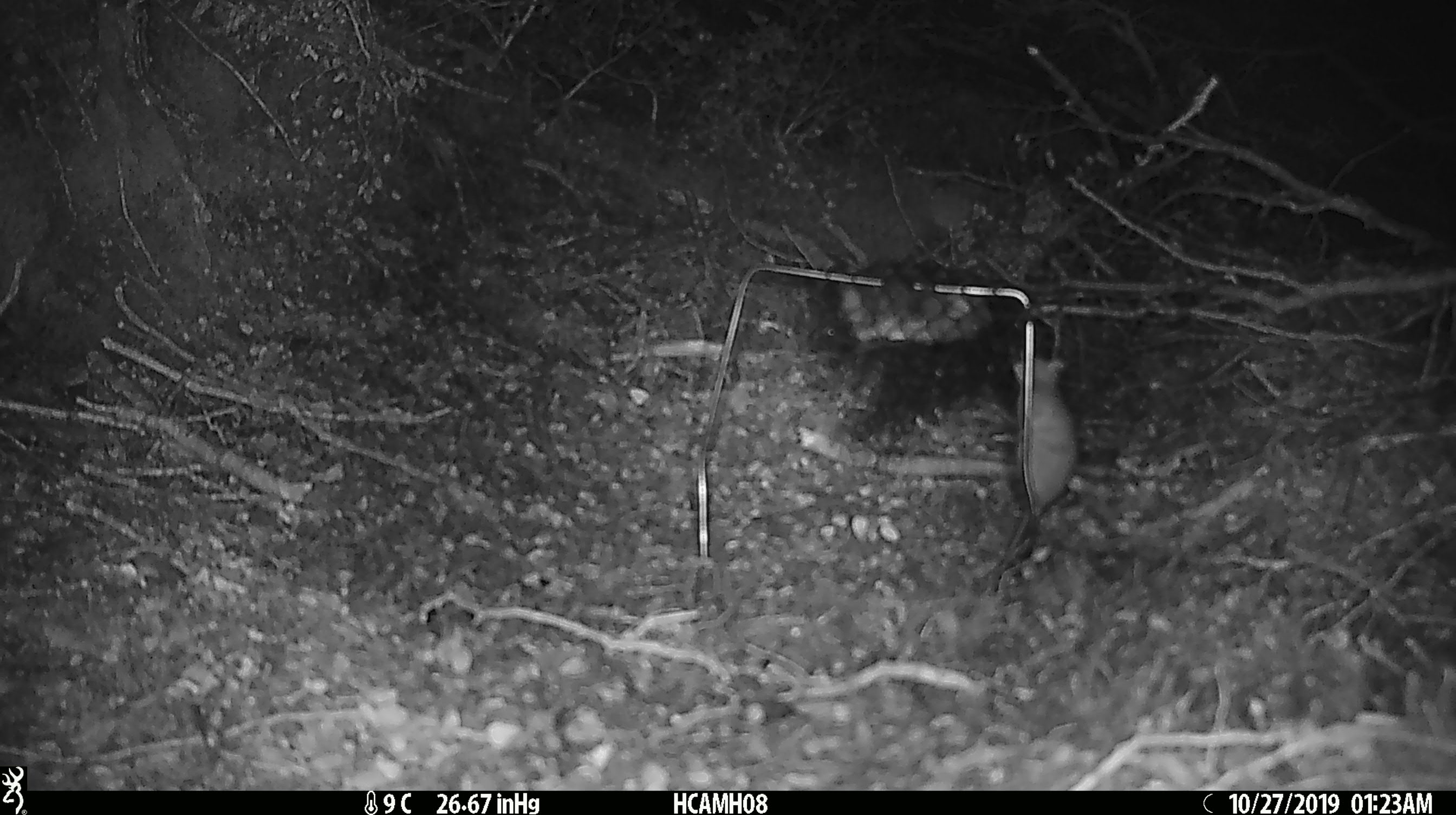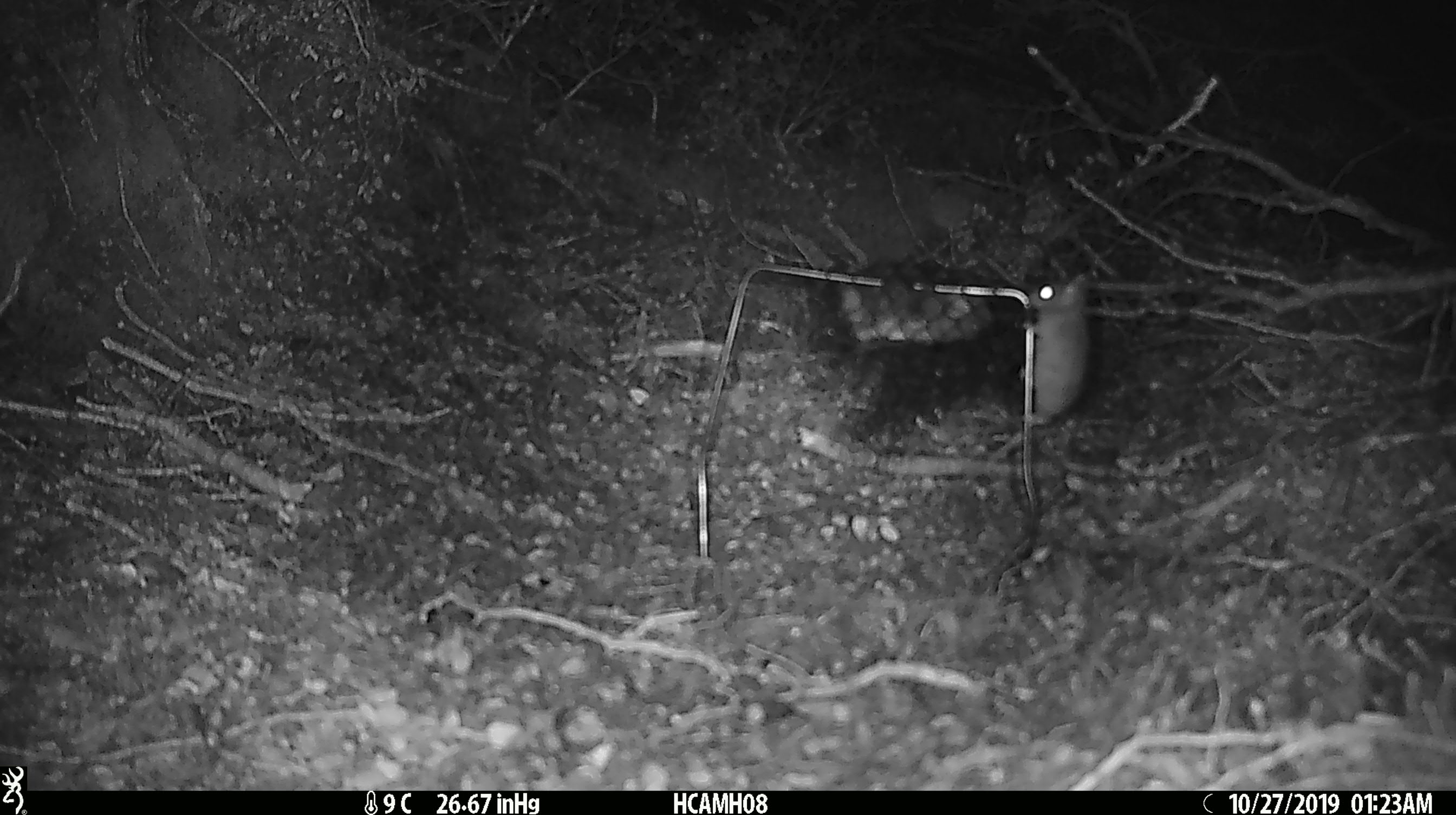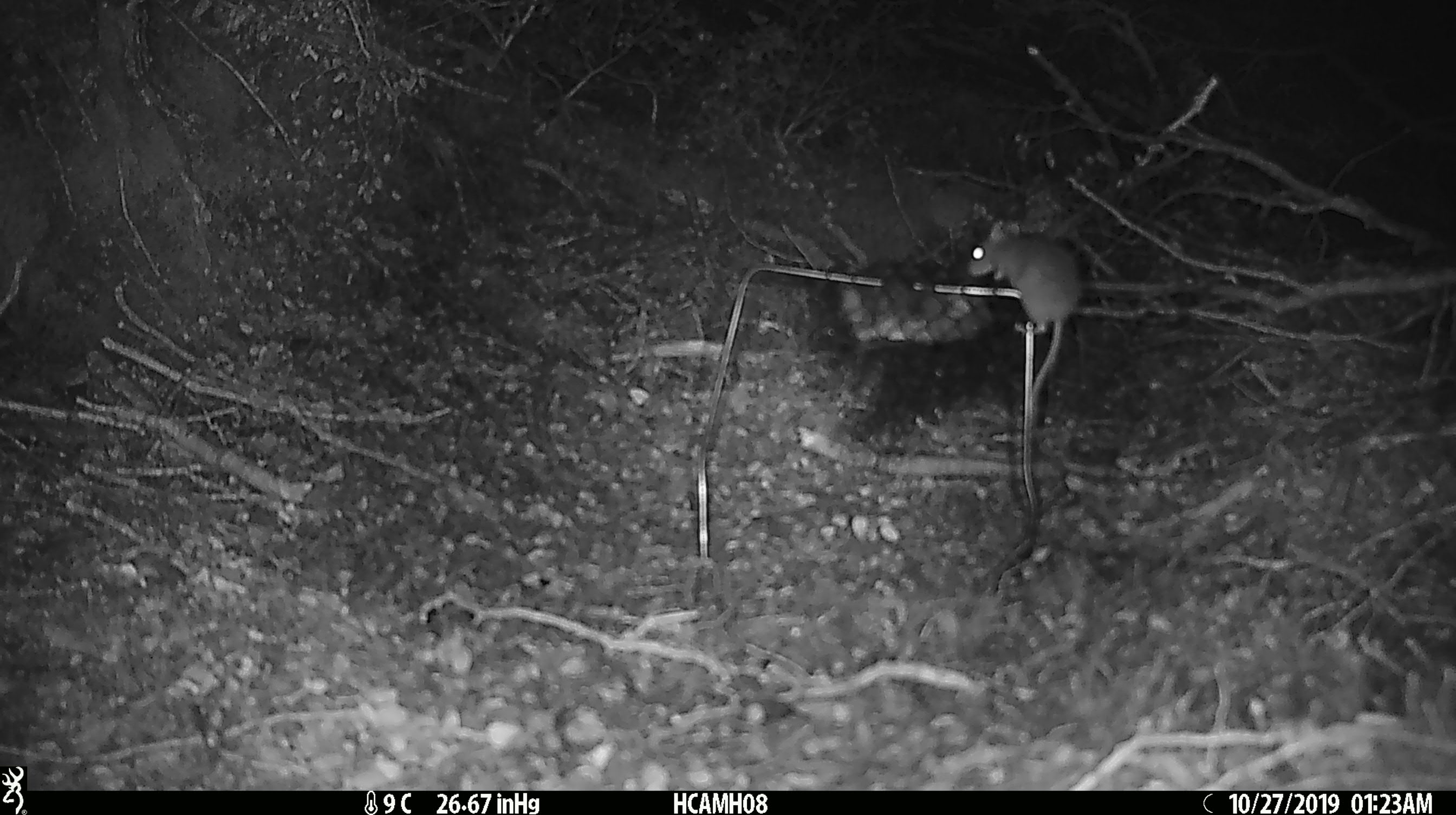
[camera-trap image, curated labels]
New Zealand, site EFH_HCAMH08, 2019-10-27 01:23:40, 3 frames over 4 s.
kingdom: Animalia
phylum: Chordata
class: Mammalia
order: Rodentia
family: Muridae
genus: Mus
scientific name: Mus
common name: mouse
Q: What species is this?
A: Mouse (Mus).